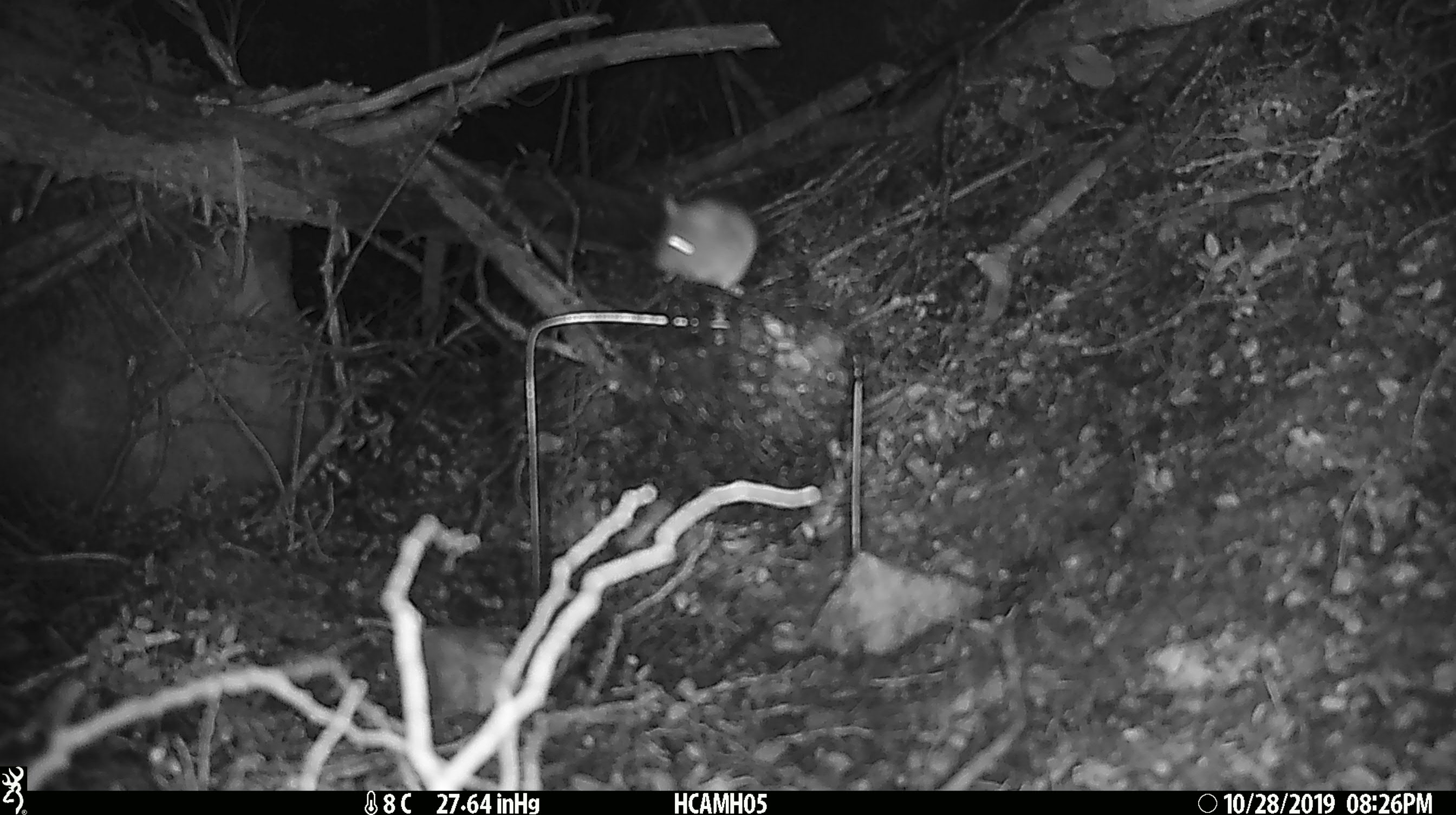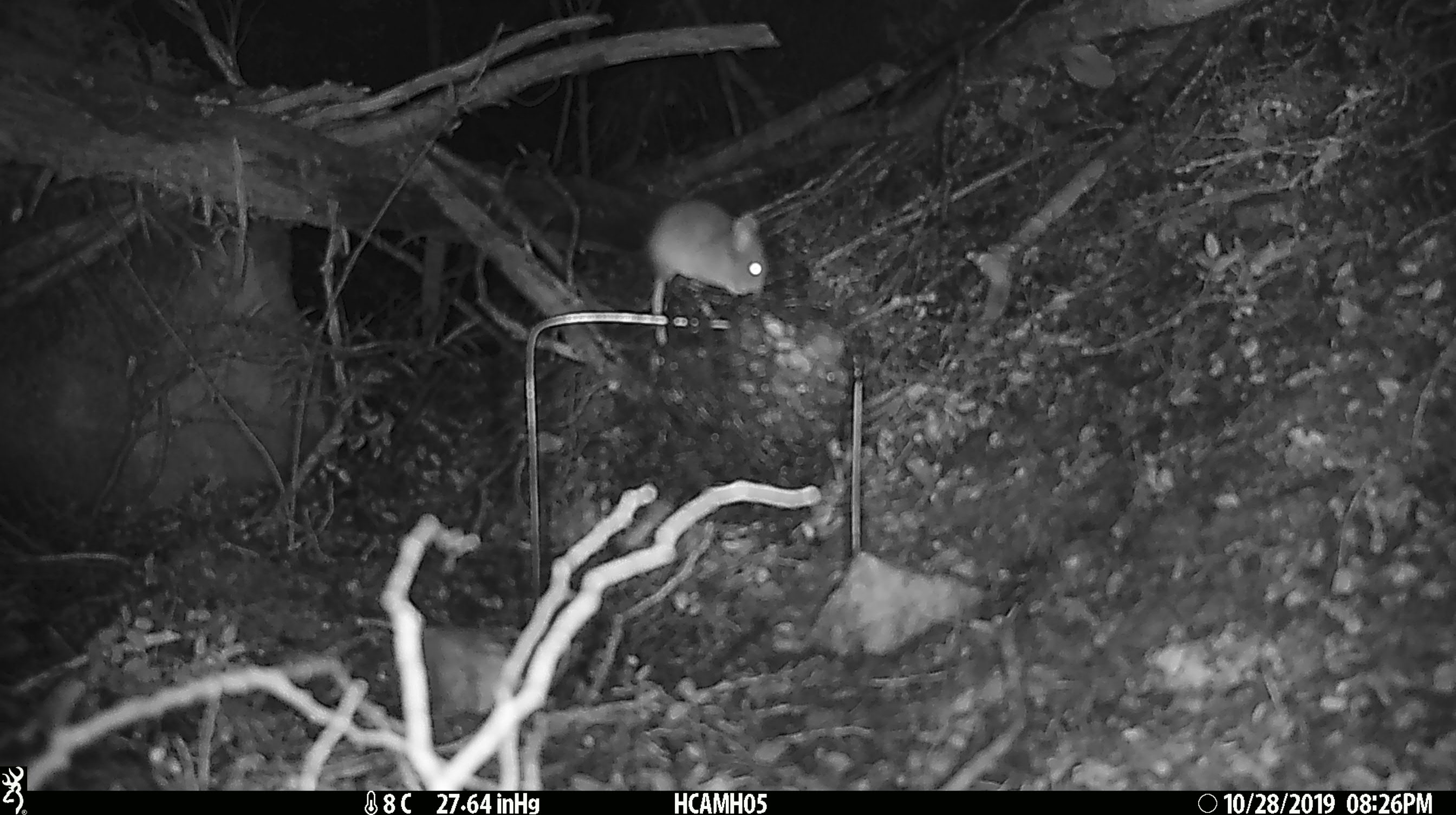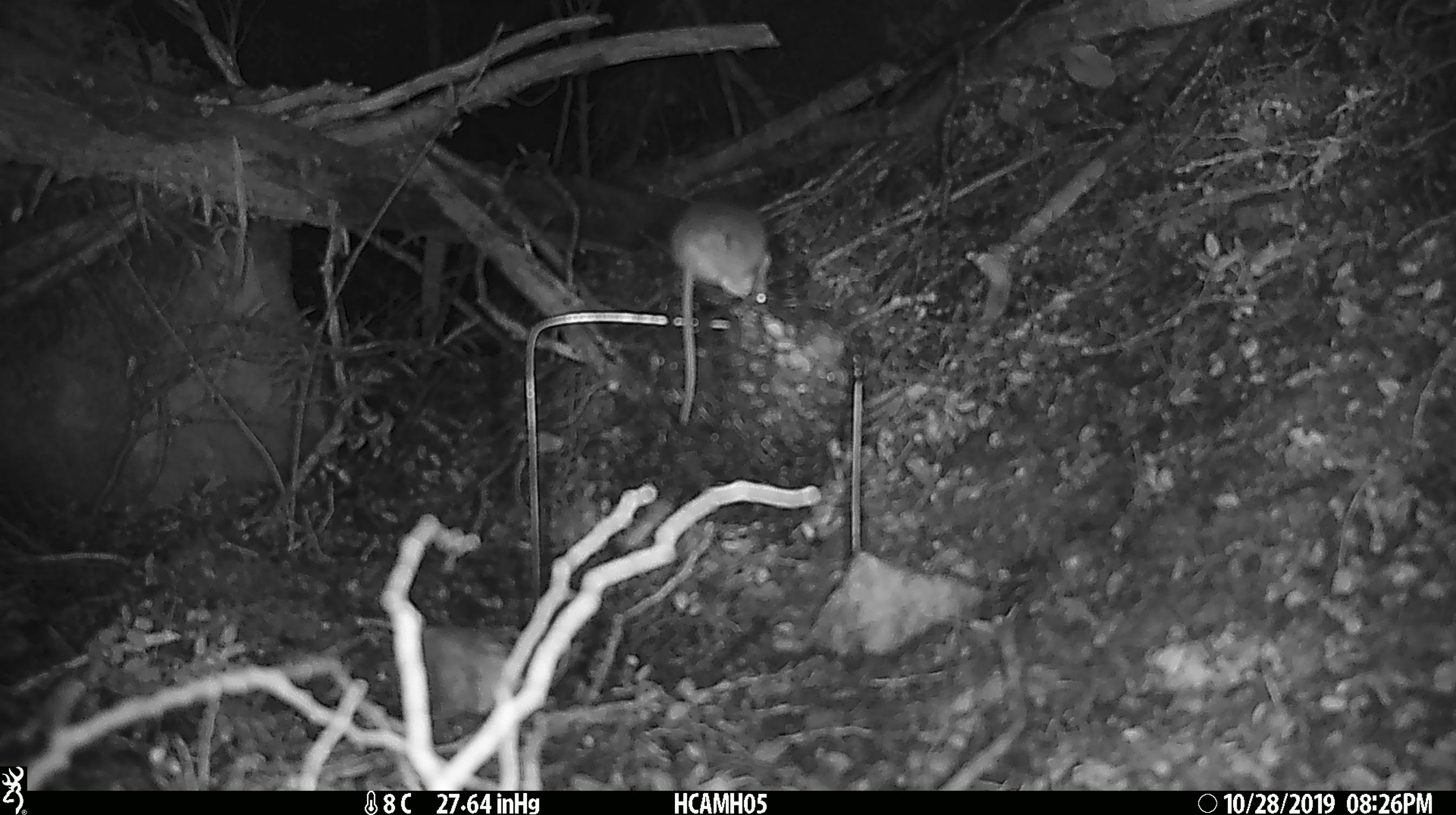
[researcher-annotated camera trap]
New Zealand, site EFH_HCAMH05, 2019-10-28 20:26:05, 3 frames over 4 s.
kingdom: Animalia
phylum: Chordata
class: Mammalia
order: Rodentia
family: Muridae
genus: Mus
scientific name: Mus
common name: mouse